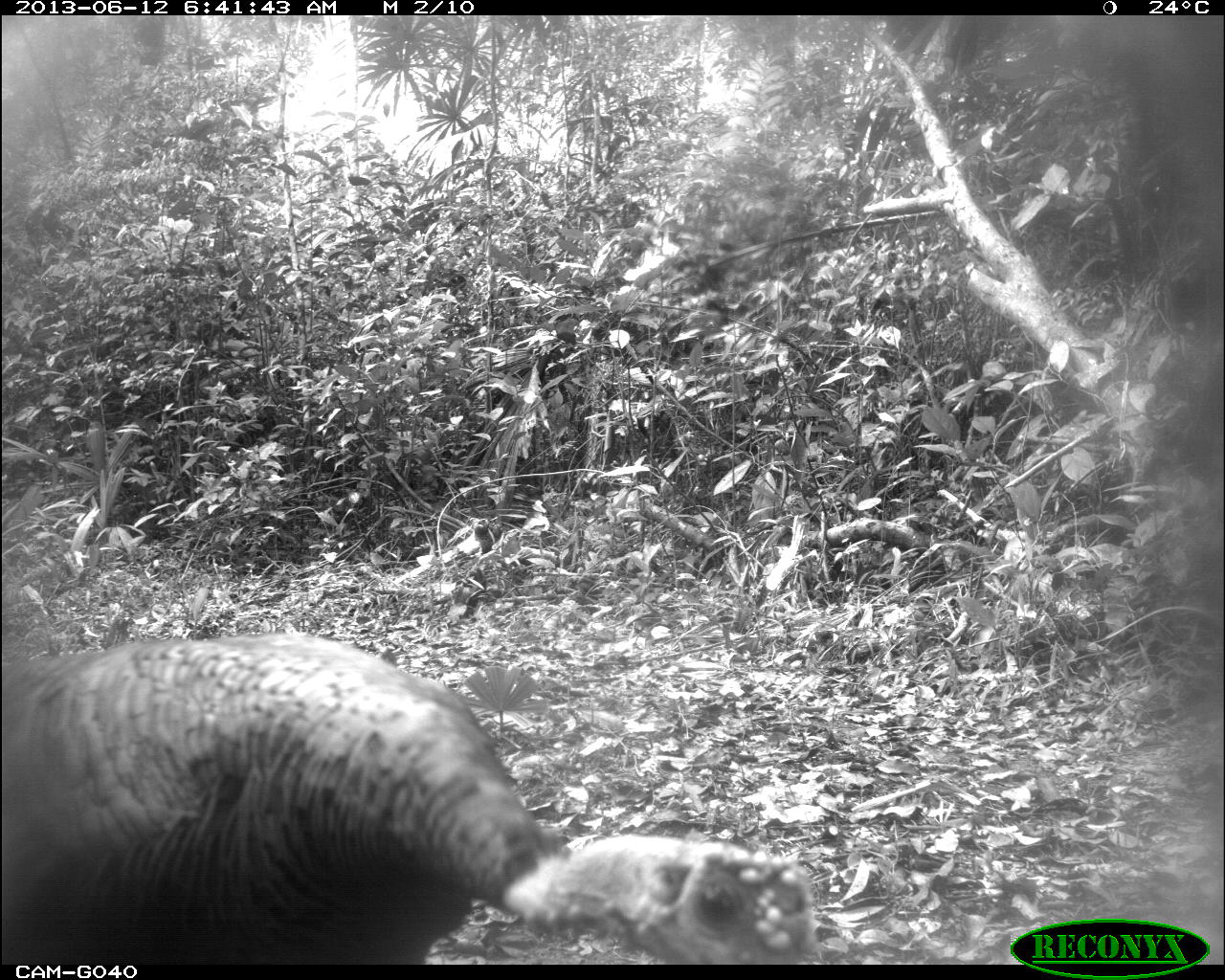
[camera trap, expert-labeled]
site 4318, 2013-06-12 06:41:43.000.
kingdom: Animalia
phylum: Chordata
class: Aves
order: Galliformes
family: Phasianidae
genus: Meleagris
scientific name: Meleagris ocellata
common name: ocellated turkey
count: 2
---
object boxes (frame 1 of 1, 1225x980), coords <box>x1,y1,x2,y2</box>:
meleagris ocellata: <box>1,631,815,964</box>